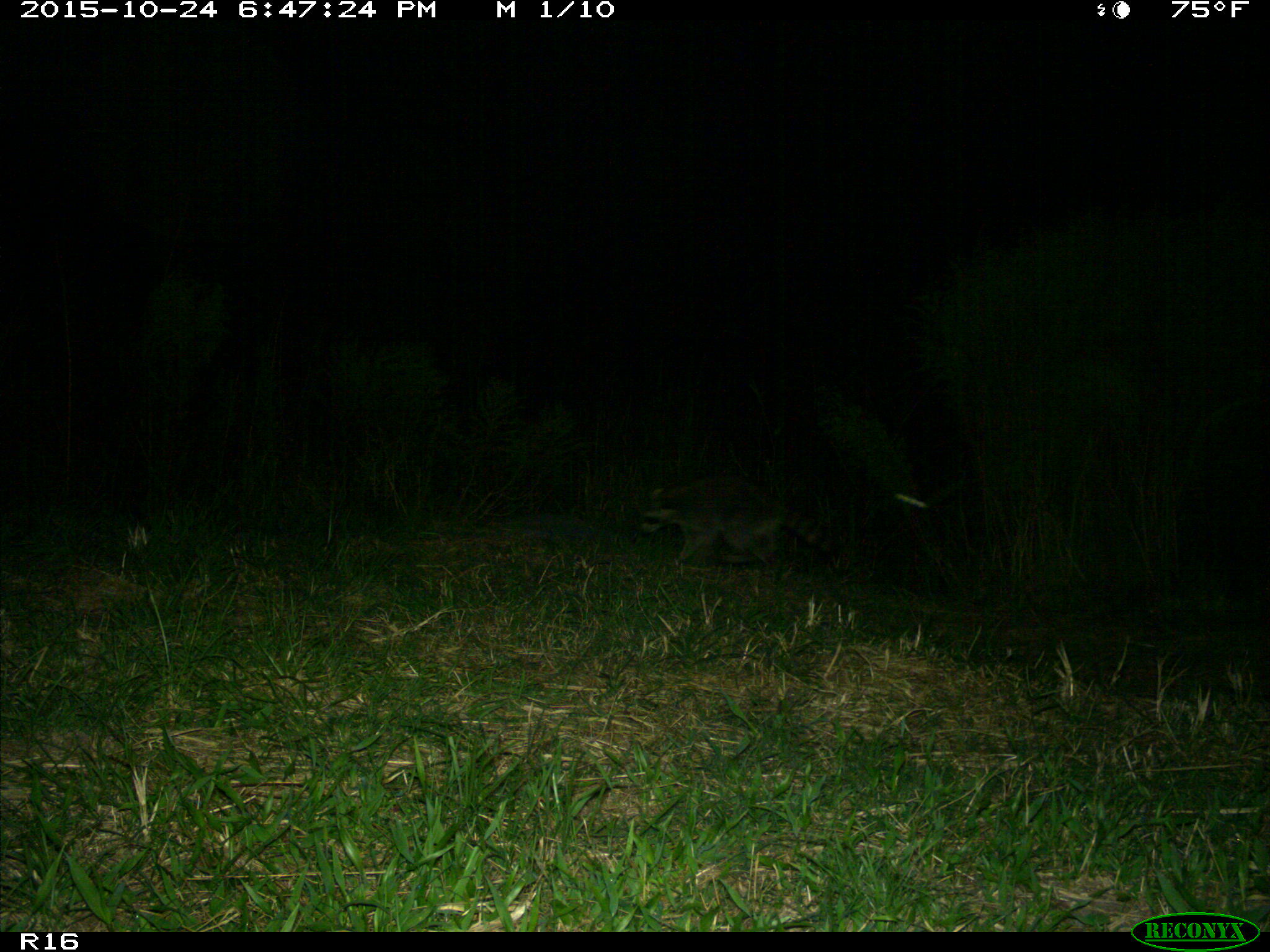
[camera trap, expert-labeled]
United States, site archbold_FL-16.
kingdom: Animalia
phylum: Chordata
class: Mammalia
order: Carnivora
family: Procyonidae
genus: Procyon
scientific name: Procyon lotor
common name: common raccoon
Procyon lotor (common raccoon).